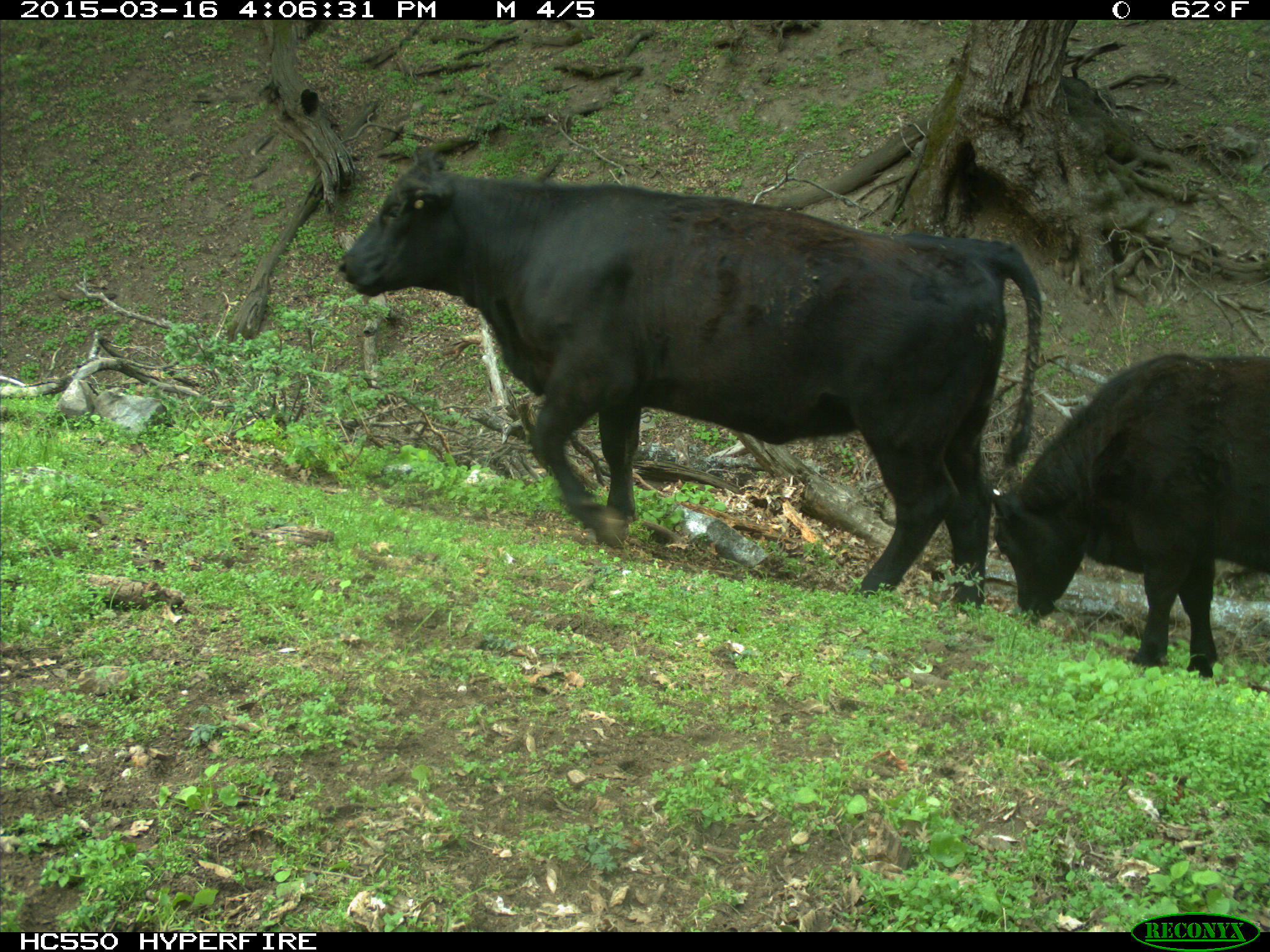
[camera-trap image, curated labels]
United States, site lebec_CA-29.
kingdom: Animalia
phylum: Chordata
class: Mammalia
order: Artiodactyla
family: Bovidae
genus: Bos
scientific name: Bos taurus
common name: domestic cow